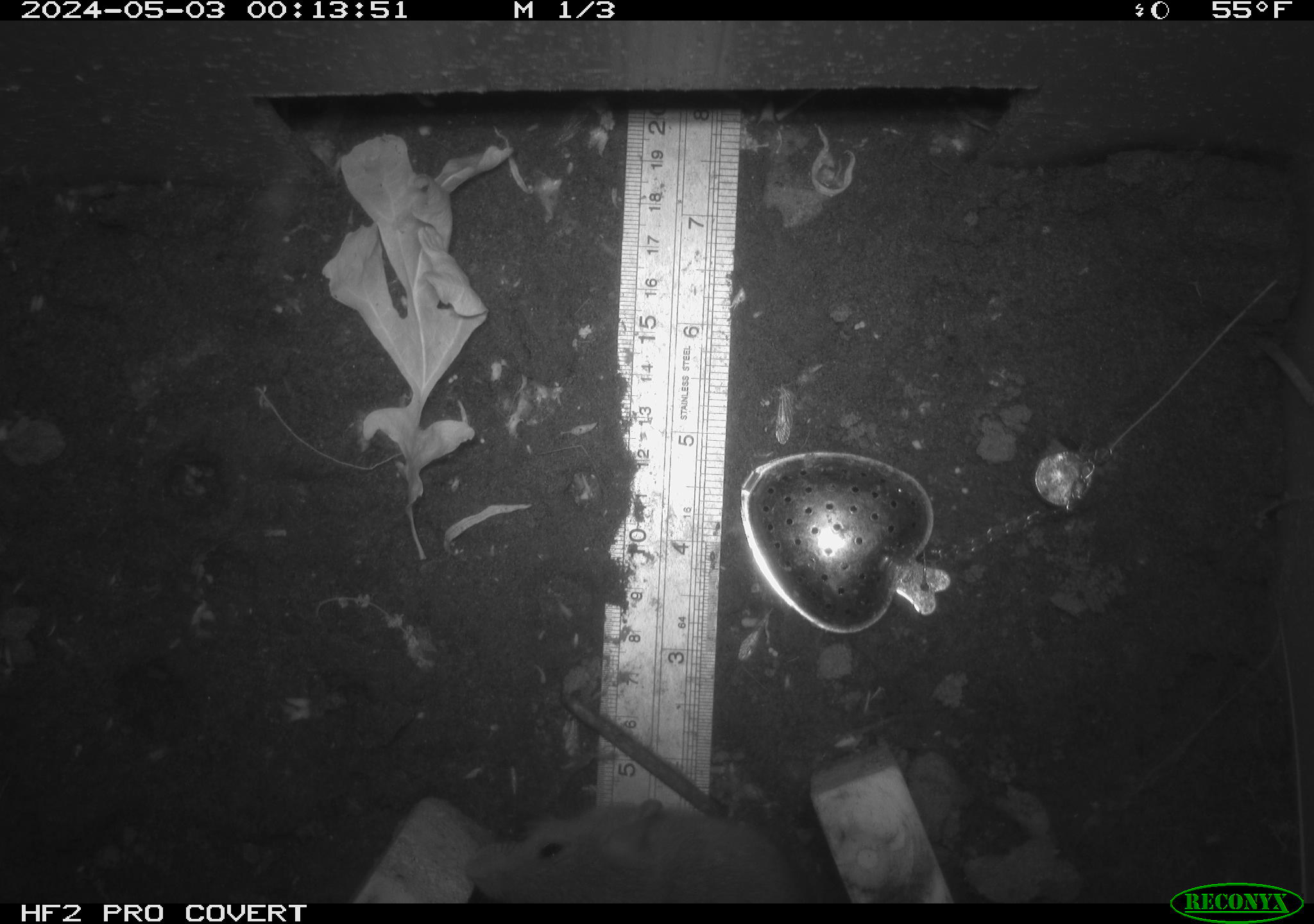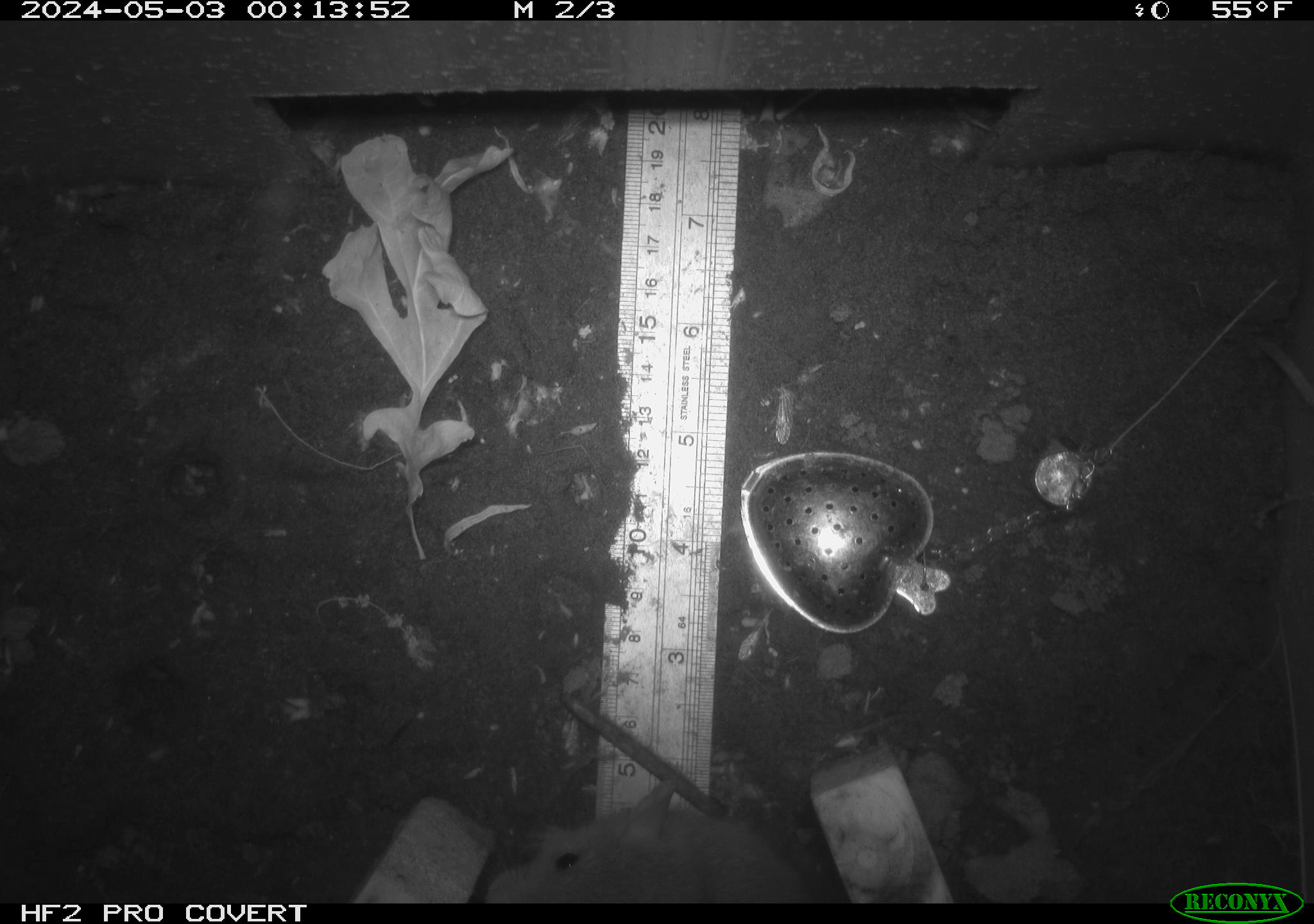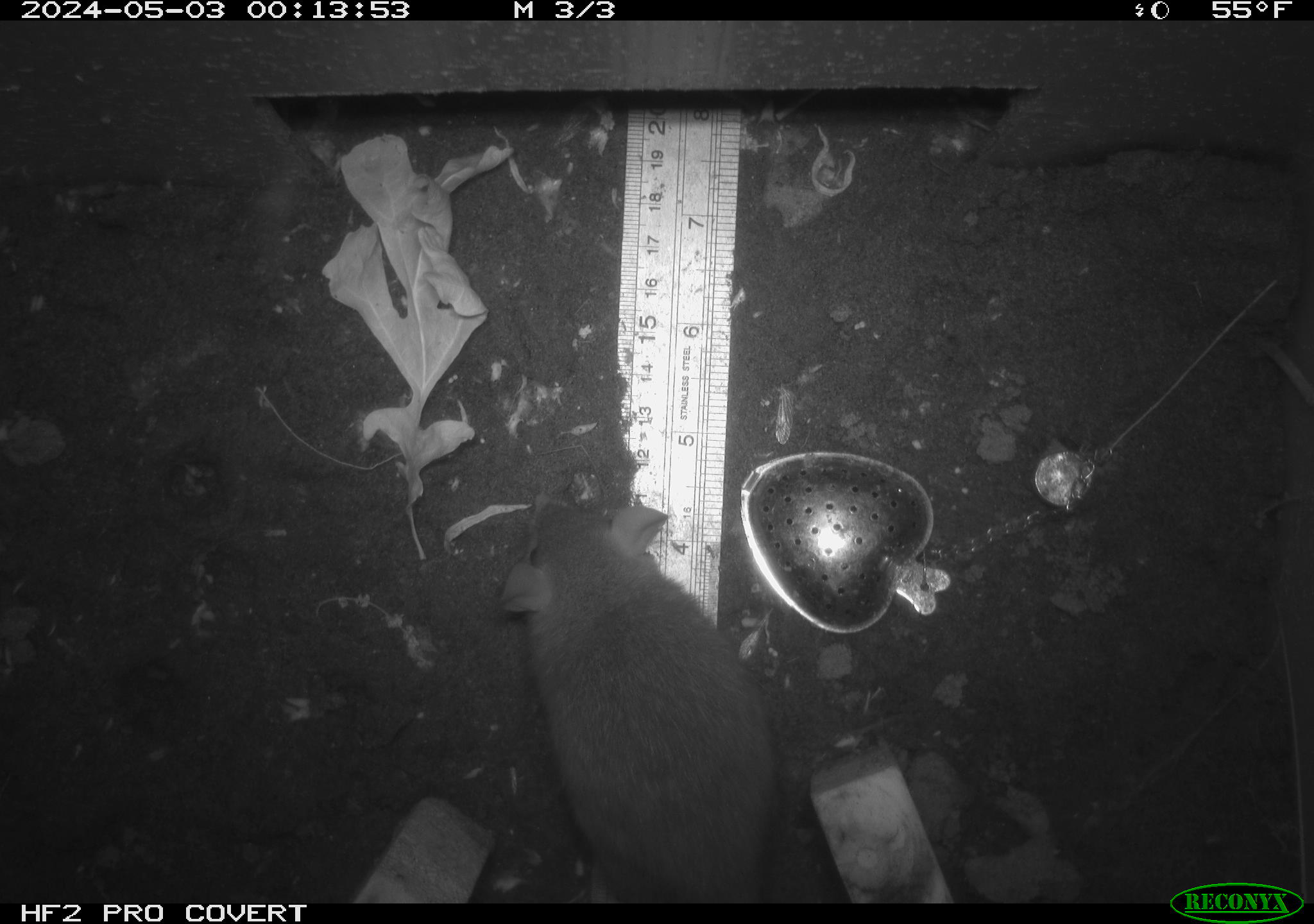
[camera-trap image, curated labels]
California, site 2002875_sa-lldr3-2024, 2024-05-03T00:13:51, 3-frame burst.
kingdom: Animalia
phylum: Chordata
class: Mammalia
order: Rodentia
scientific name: Rodentia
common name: rodent